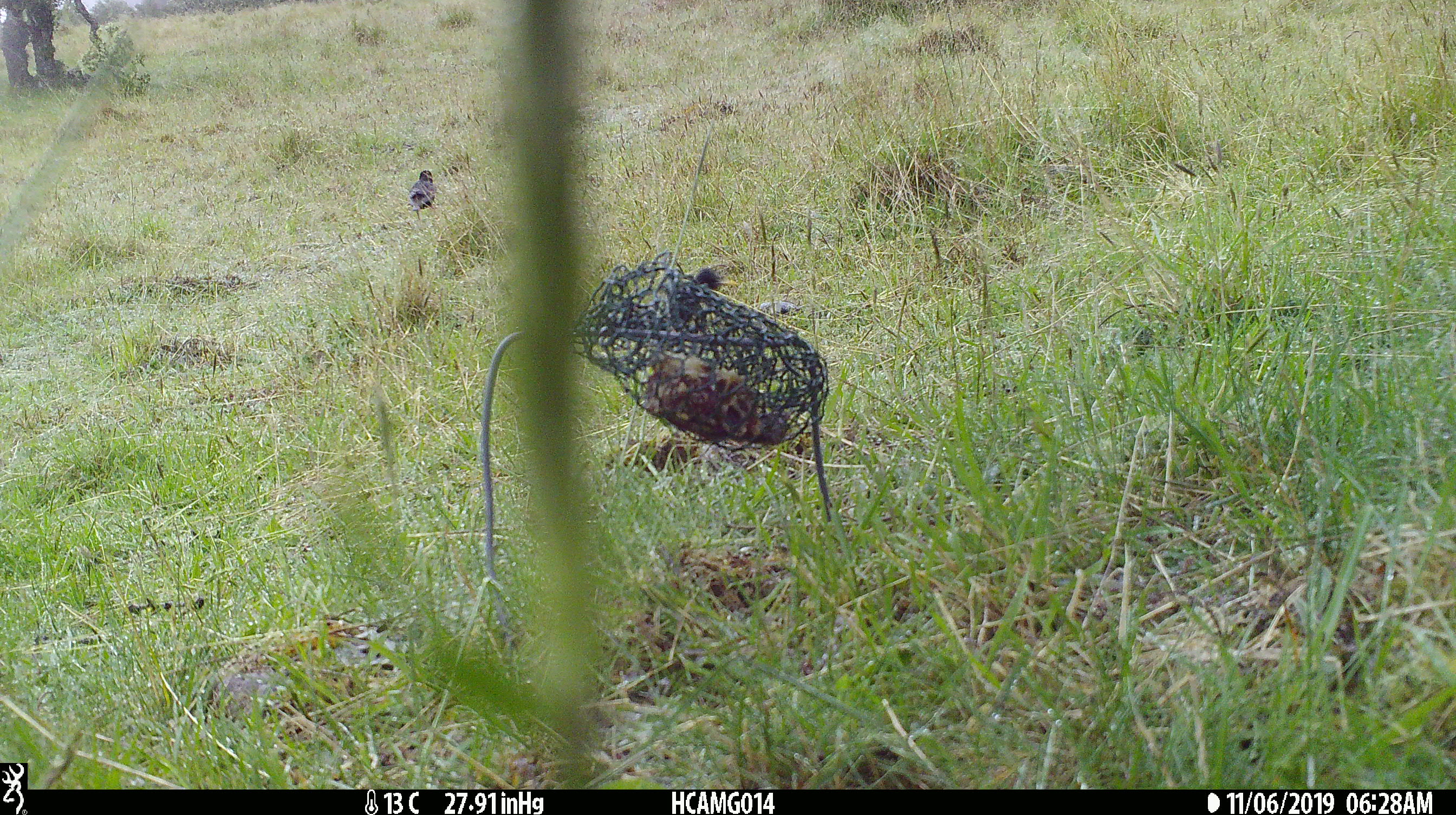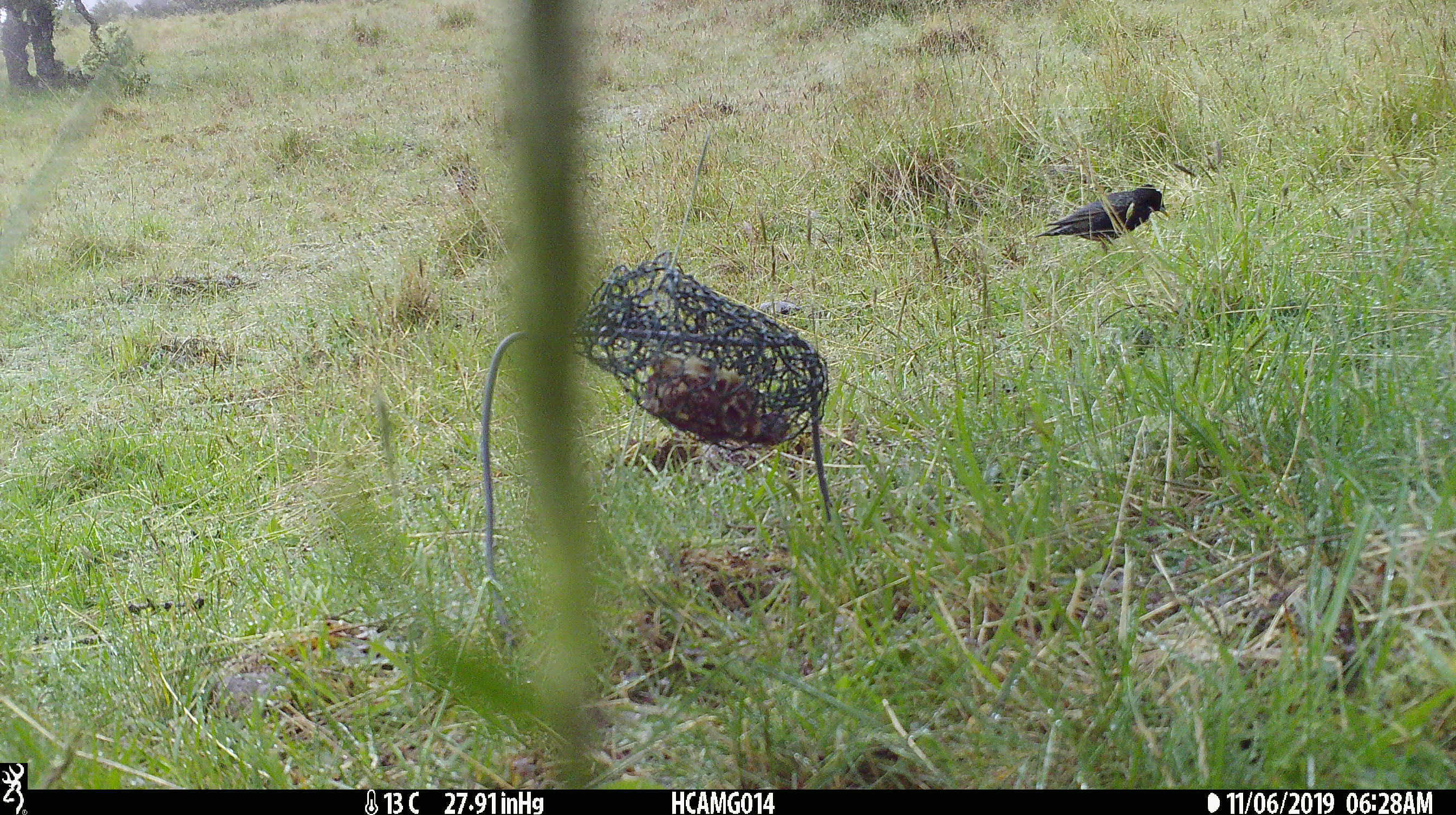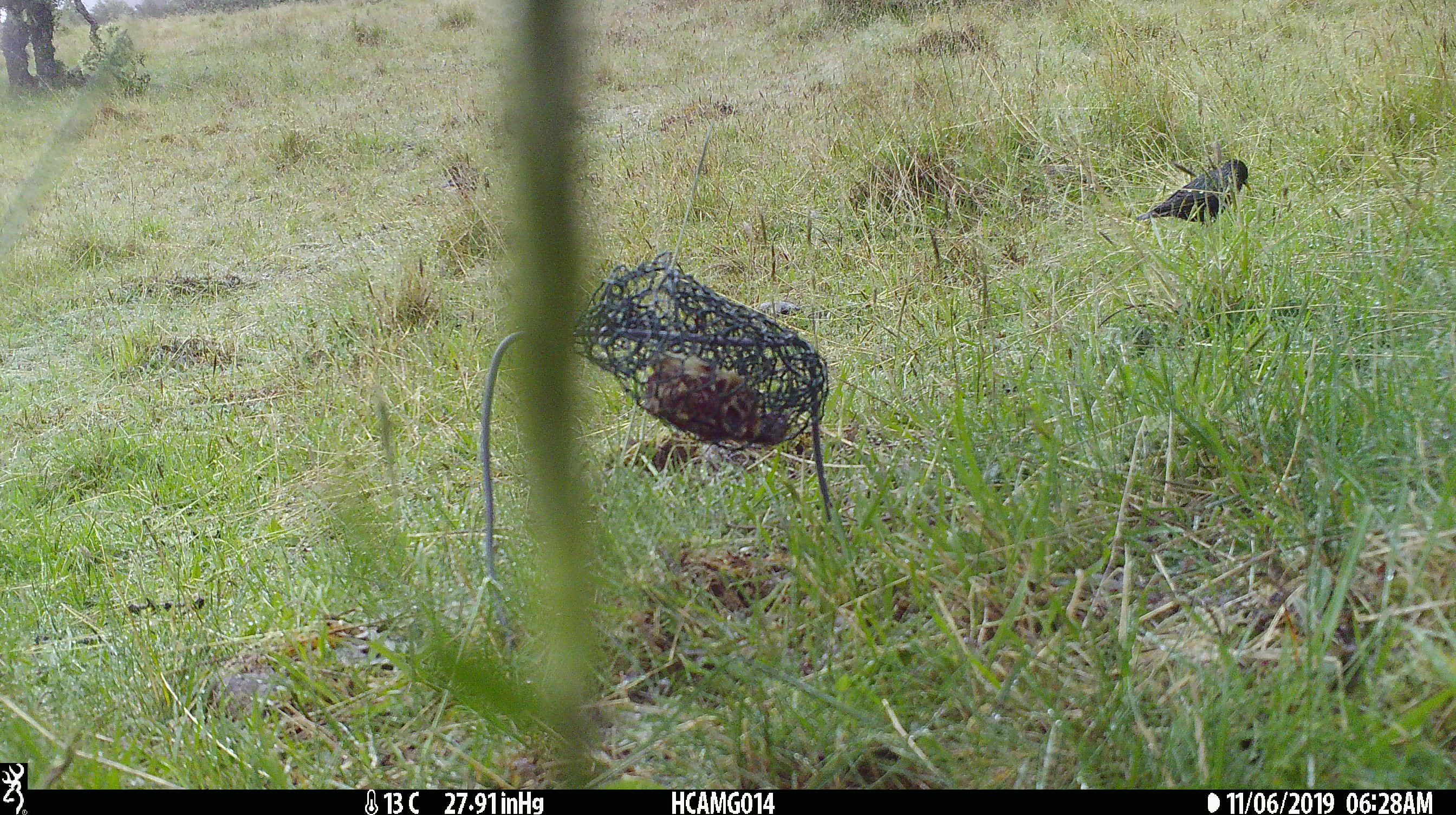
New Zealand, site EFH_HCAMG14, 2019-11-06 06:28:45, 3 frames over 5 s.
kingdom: Animalia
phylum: Chordata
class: Aves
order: Passeriformes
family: Sturnidae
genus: Sturnus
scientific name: Sturnus vulgaris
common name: european starling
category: starling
Starling (european starling) (Sturnus vulgaris).